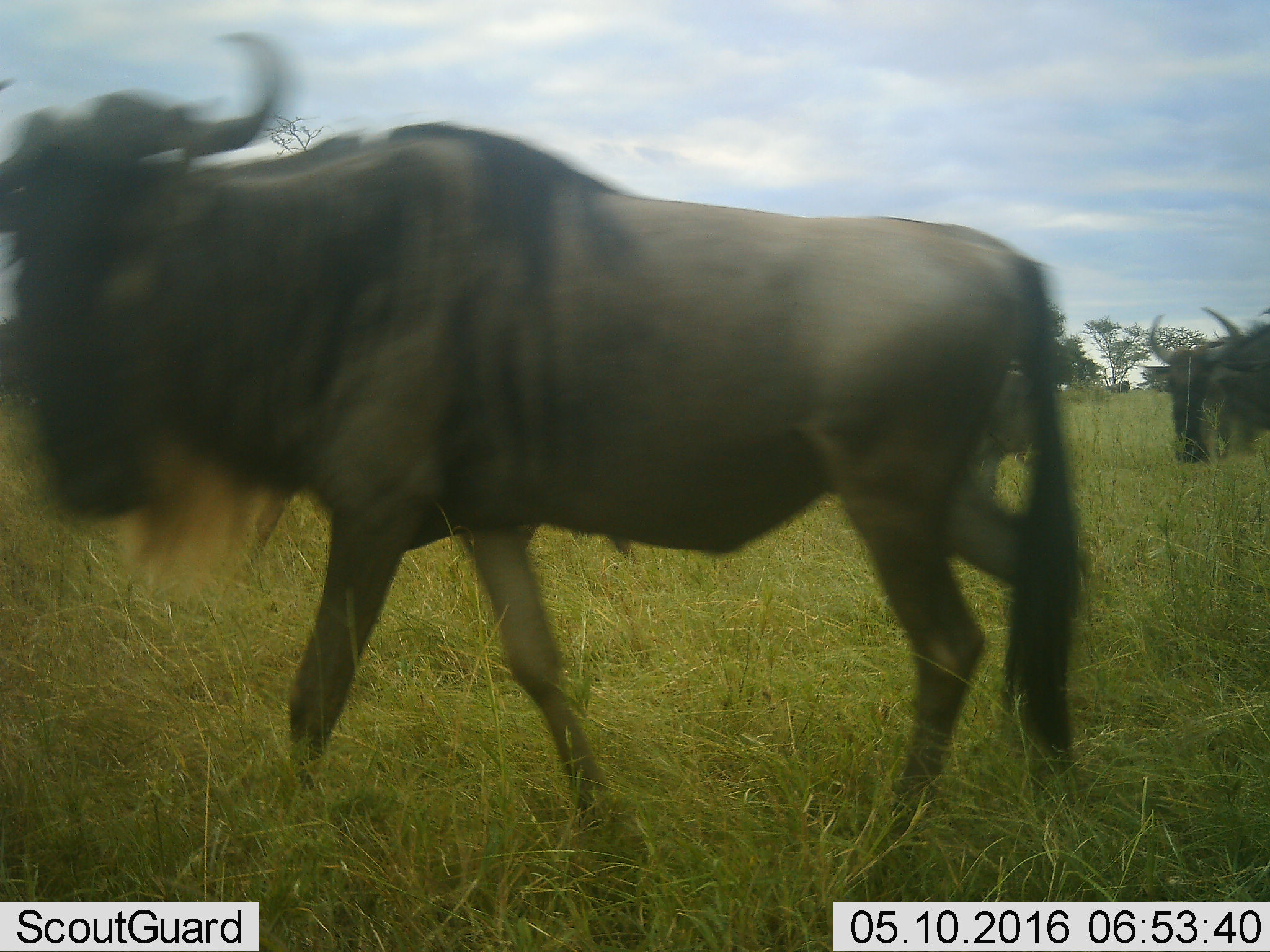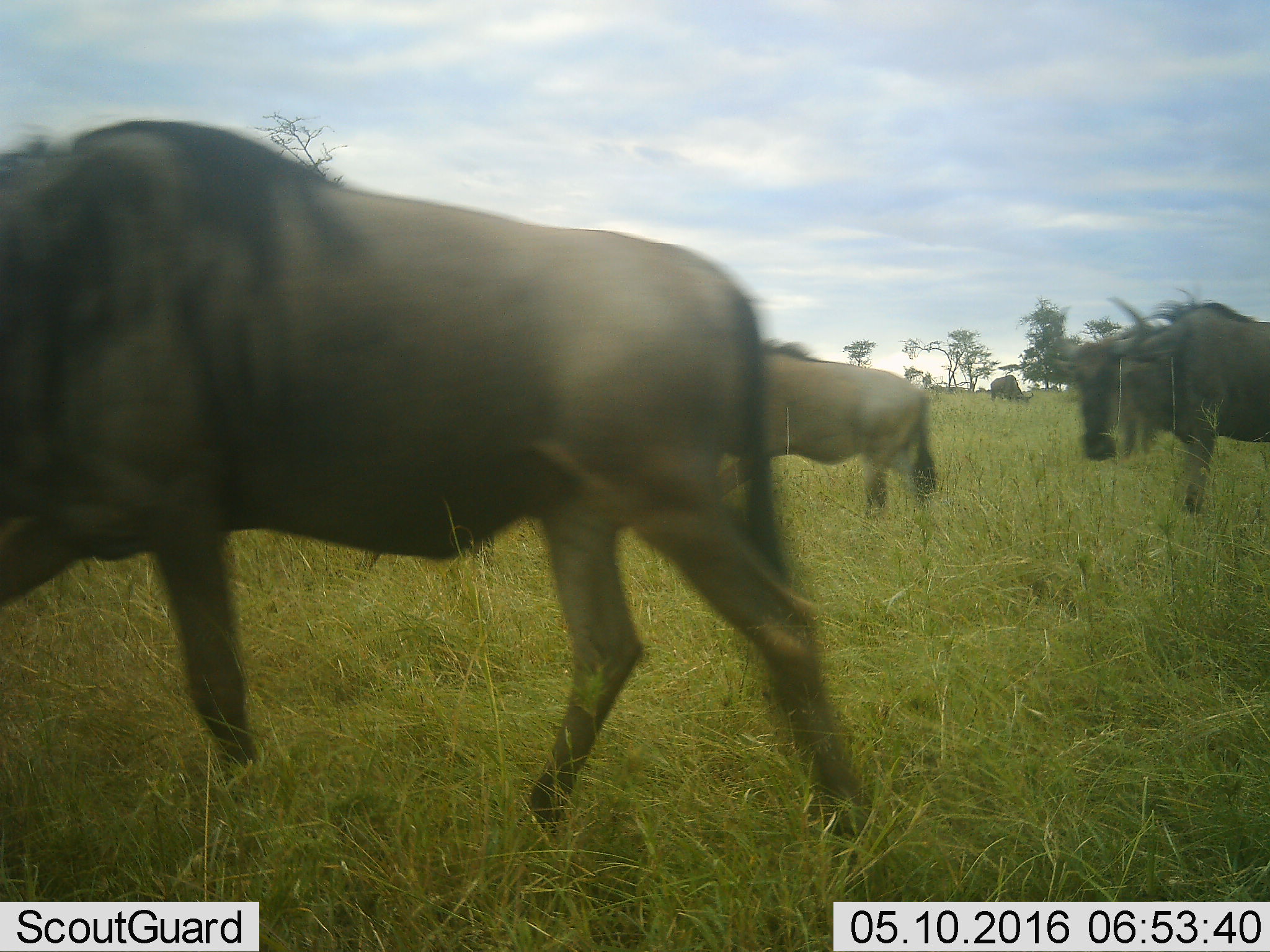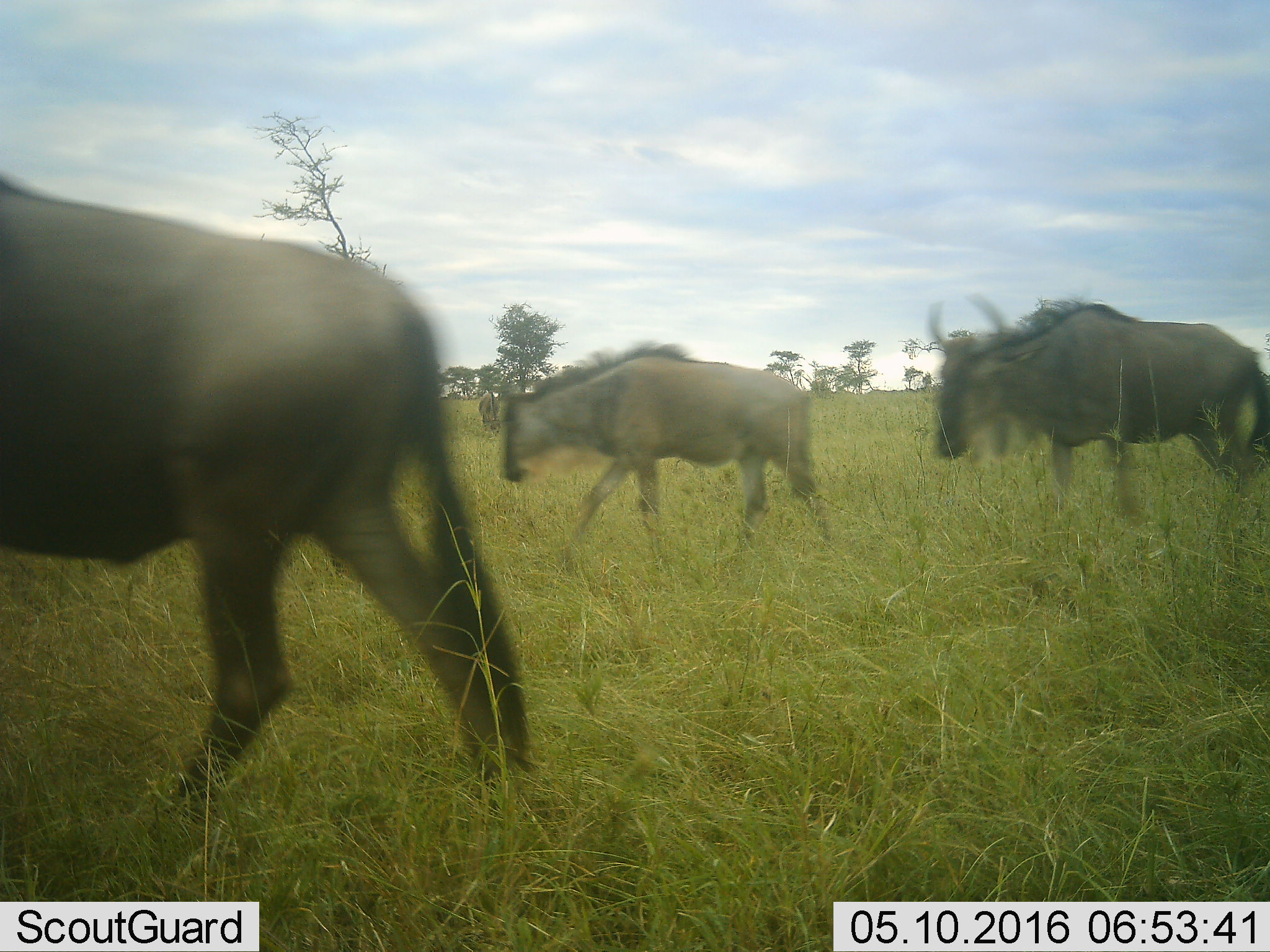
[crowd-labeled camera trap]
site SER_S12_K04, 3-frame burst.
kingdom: Animalia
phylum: Chordata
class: Mammalia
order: Artiodactyla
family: Bovidae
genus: Connochaetes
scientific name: Connochaetes taurinus taurinus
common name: blue wildebeest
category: wildebeestblue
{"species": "wildebeestblue (blue wildebeest) (Connochaetes taurinus taurinus)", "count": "4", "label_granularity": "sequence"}